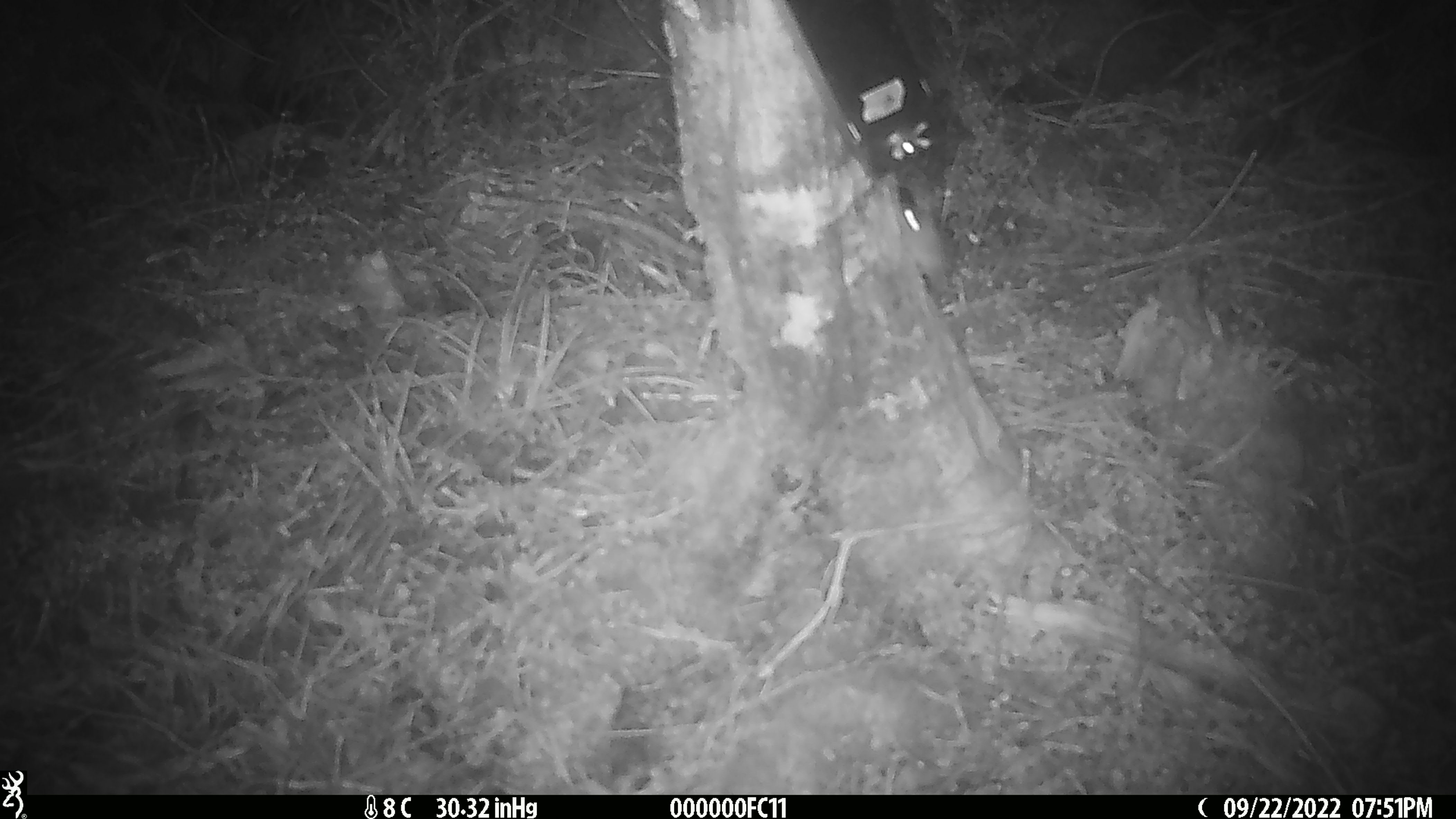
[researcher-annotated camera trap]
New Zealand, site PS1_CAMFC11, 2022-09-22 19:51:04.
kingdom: Animalia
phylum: Chordata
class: Mammalia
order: Rodentia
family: Muridae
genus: Mus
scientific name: Mus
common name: mouse